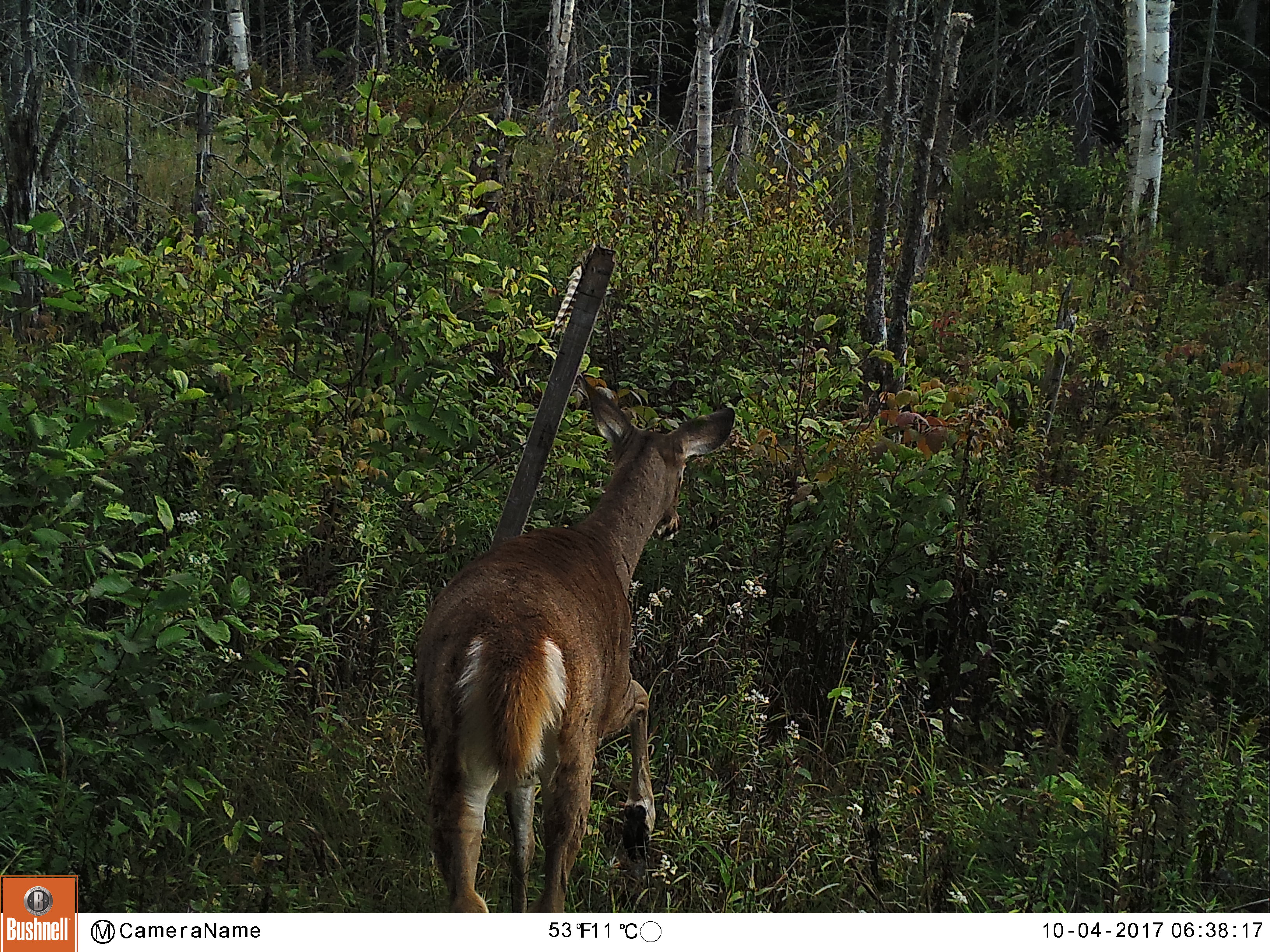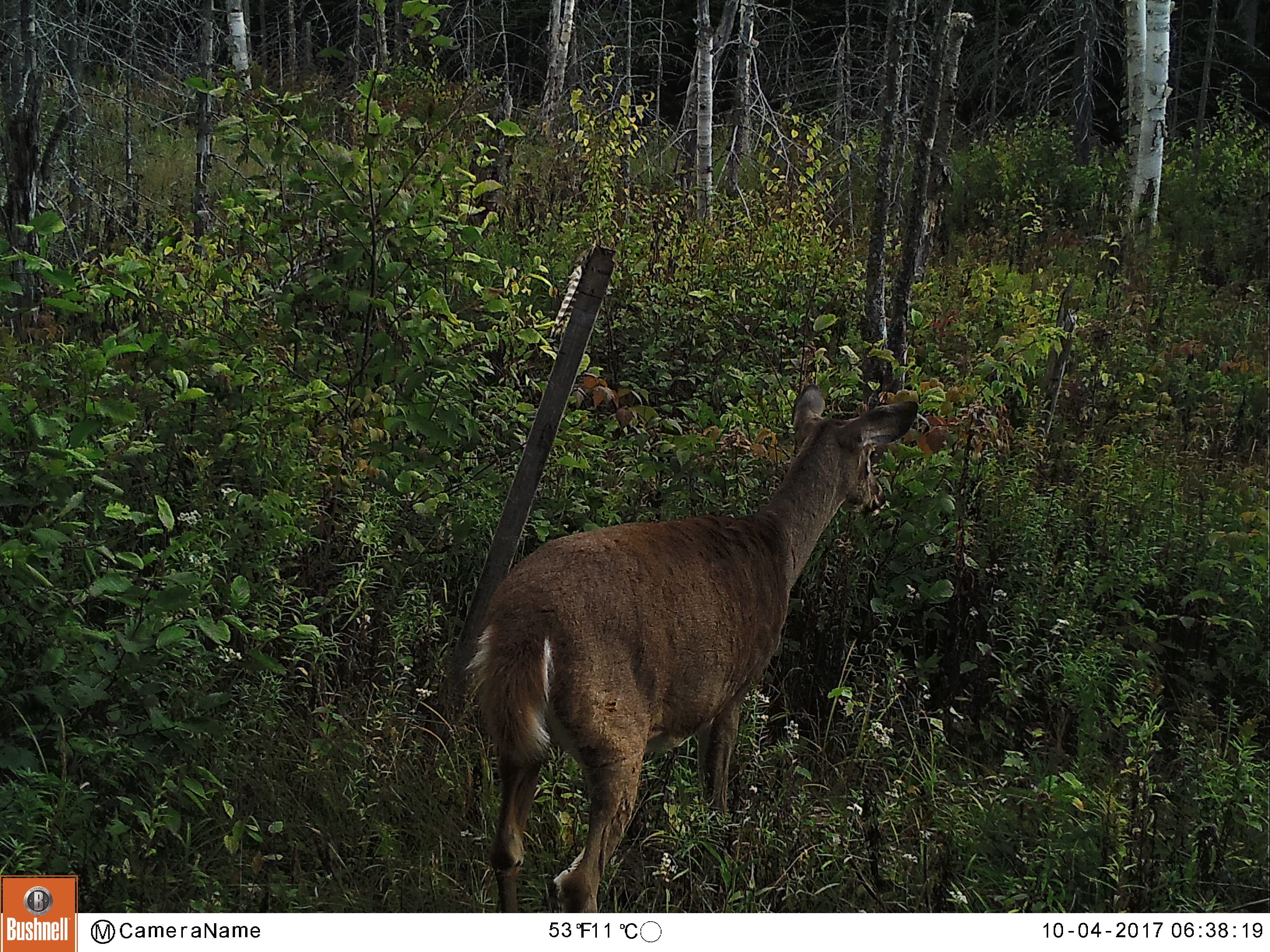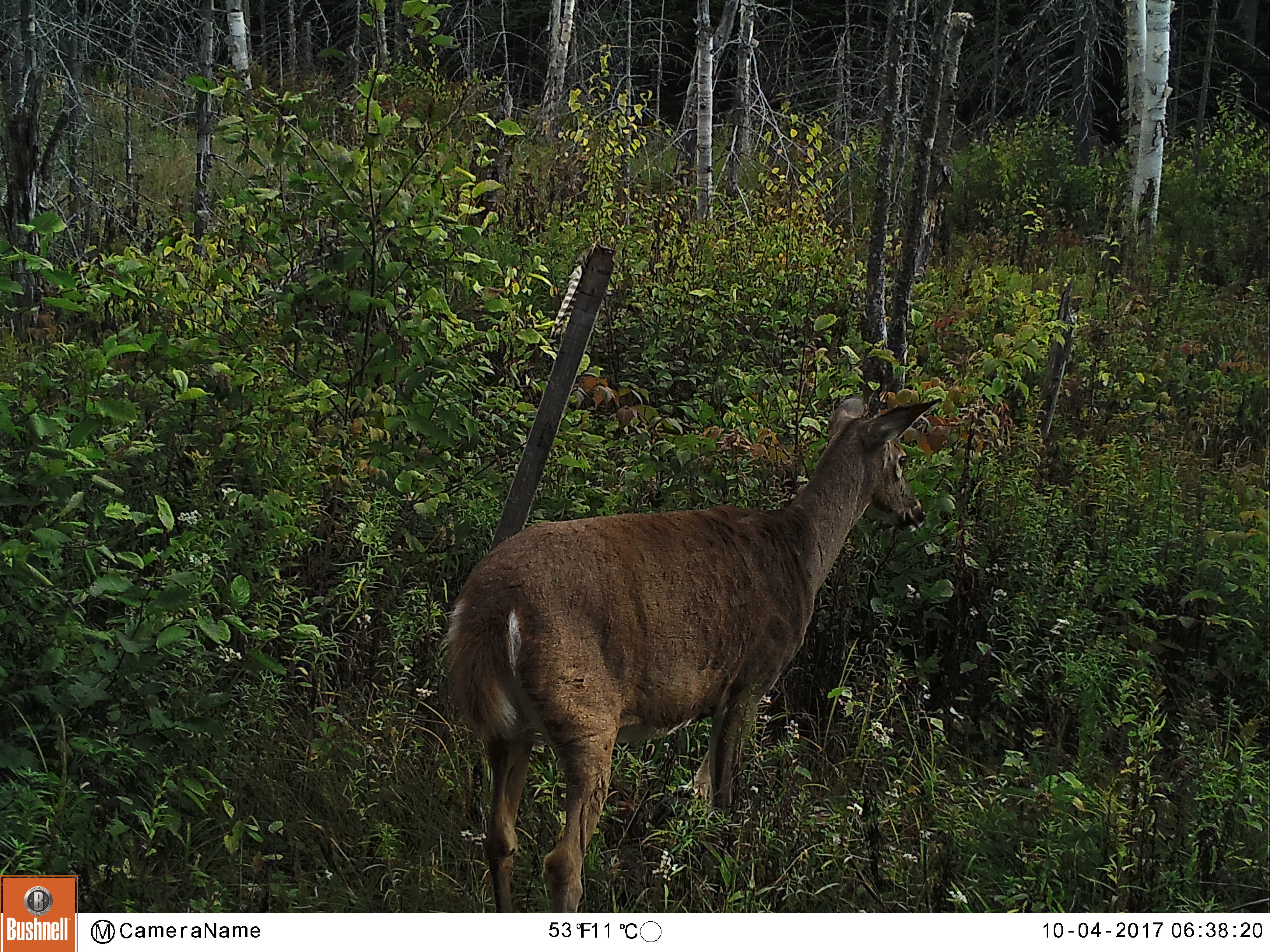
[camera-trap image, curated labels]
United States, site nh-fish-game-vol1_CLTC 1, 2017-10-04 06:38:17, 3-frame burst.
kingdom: Animalia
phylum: Chordata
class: Mammalia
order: Artiodactyla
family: Cervidae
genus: Odocoileus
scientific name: Odocoileus virginianus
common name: white-tailed deer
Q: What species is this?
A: White-tailed deer (Odocoileus virginianus).